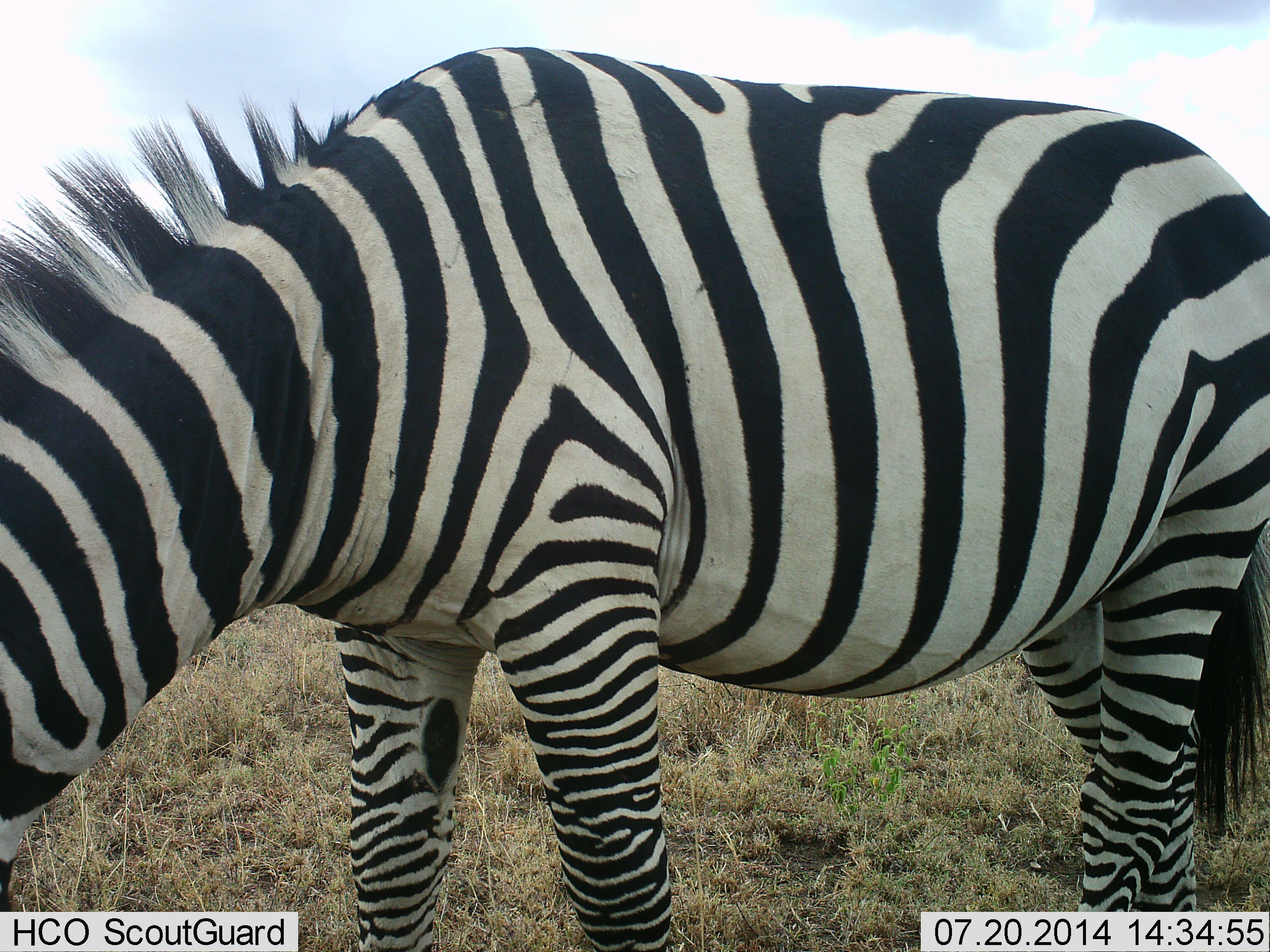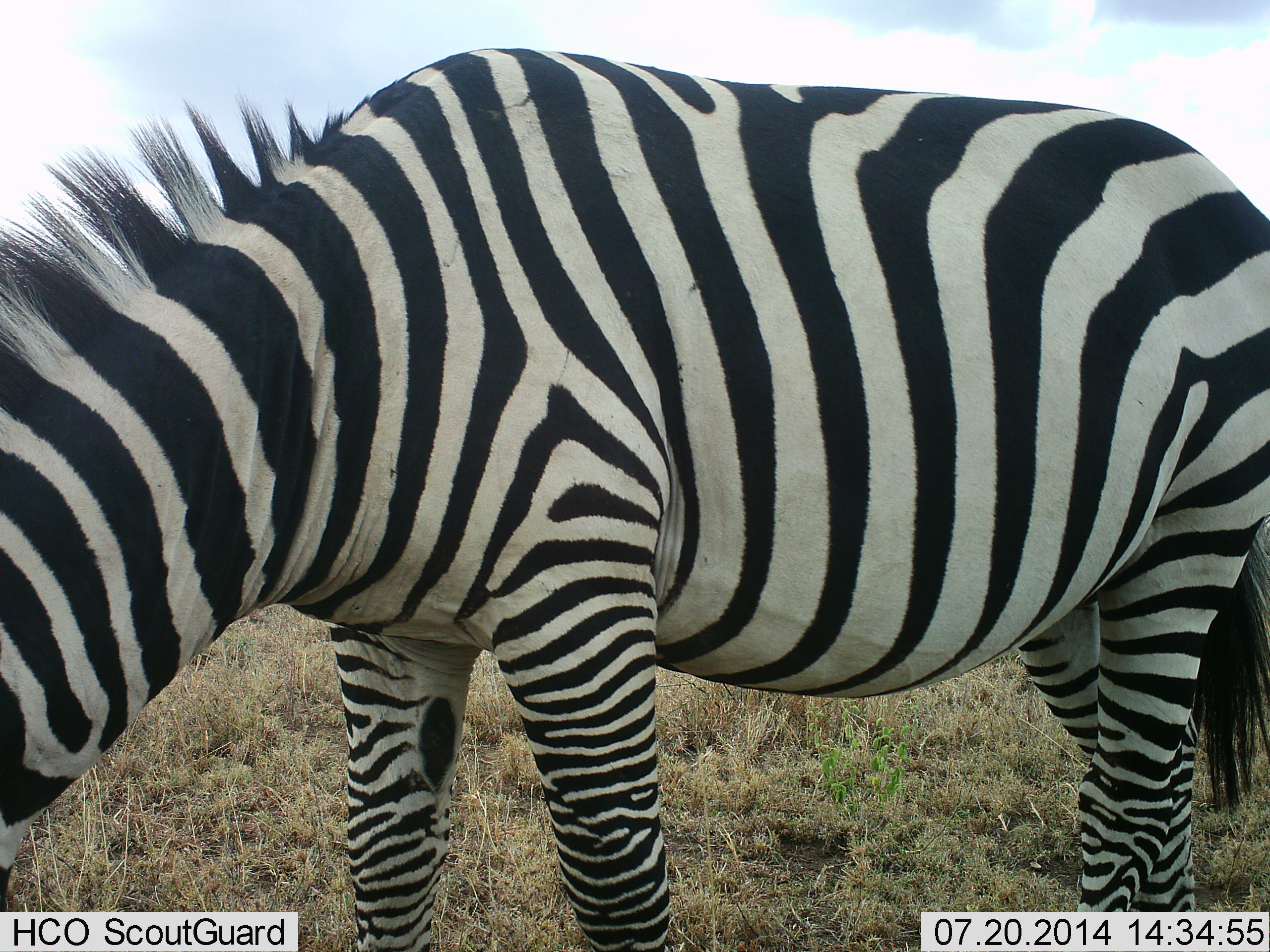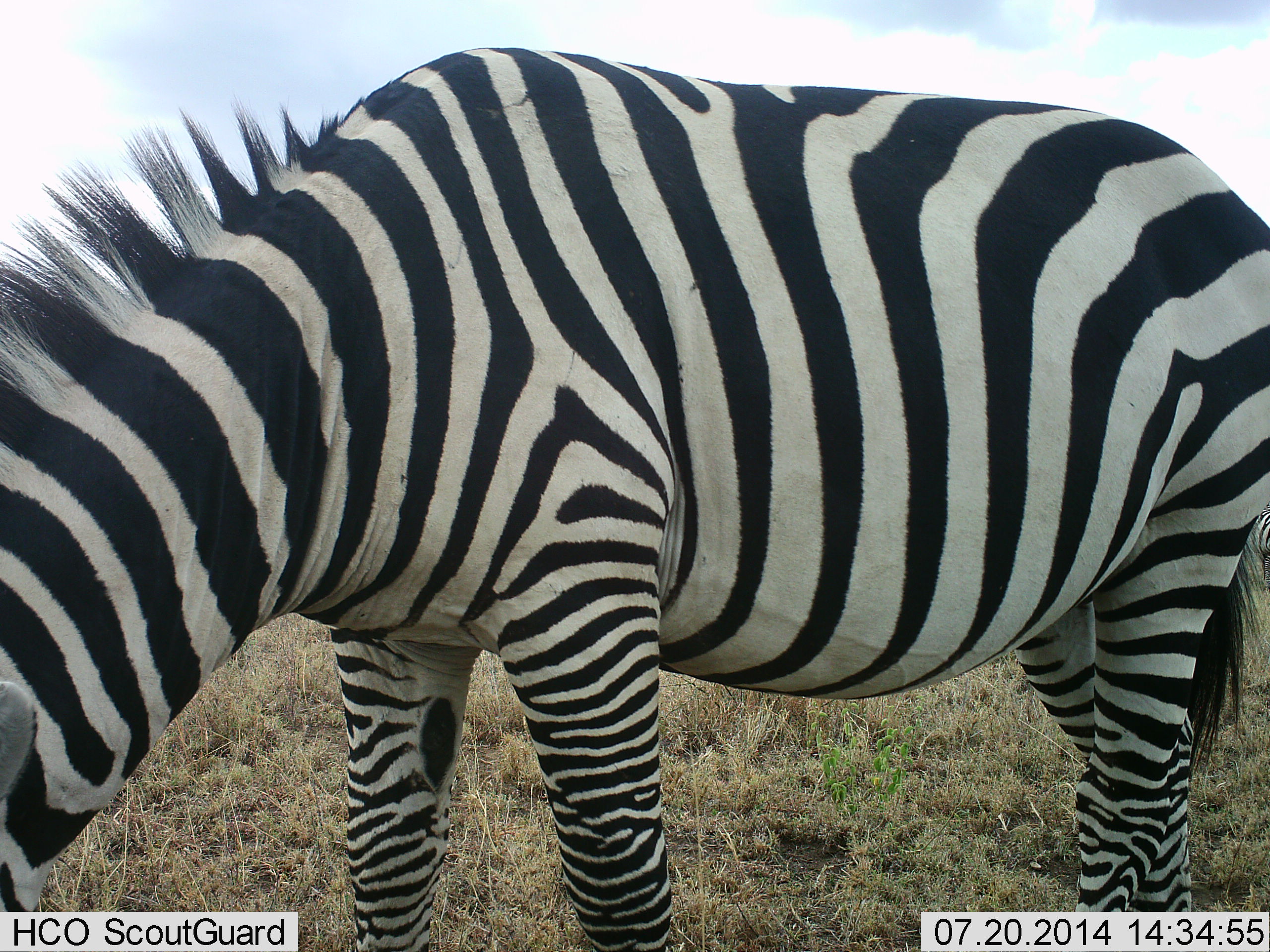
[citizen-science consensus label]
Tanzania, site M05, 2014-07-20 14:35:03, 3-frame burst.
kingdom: Animalia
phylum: Chordata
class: Mammalia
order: Perissodactyla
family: Equidae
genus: Equus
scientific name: Equus quagga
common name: plains zebra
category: zebra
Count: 1.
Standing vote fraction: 30%.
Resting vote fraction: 0%.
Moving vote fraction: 0%.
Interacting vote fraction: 0%.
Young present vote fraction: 0%.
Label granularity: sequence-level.